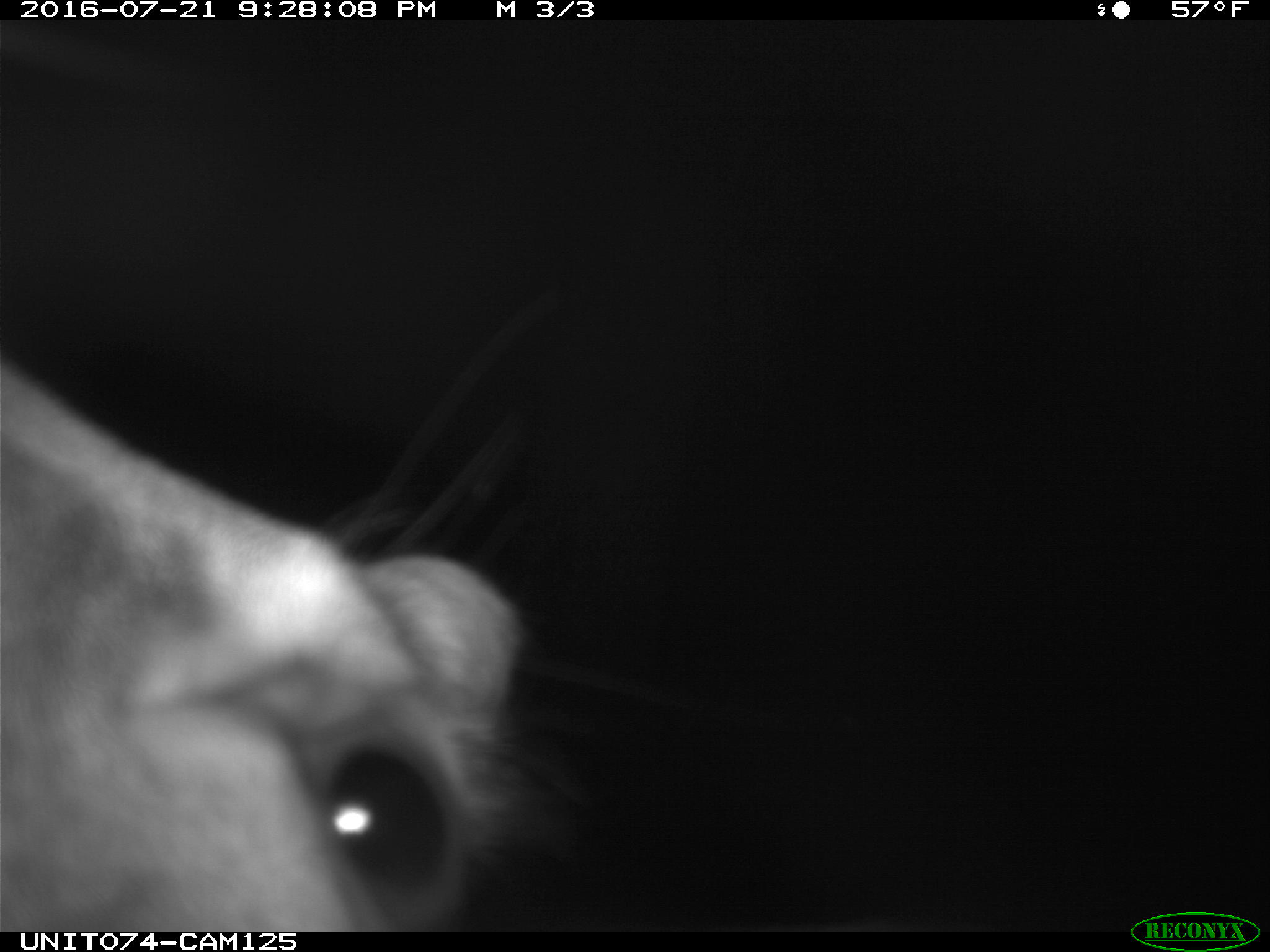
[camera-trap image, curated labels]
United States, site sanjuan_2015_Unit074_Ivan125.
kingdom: Animalia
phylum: Chordata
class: Mammalia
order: Artiodactyla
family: Cervidae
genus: Cervus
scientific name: Cervus elaphus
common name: red deer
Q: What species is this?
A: Cervus elaphus (red deer).